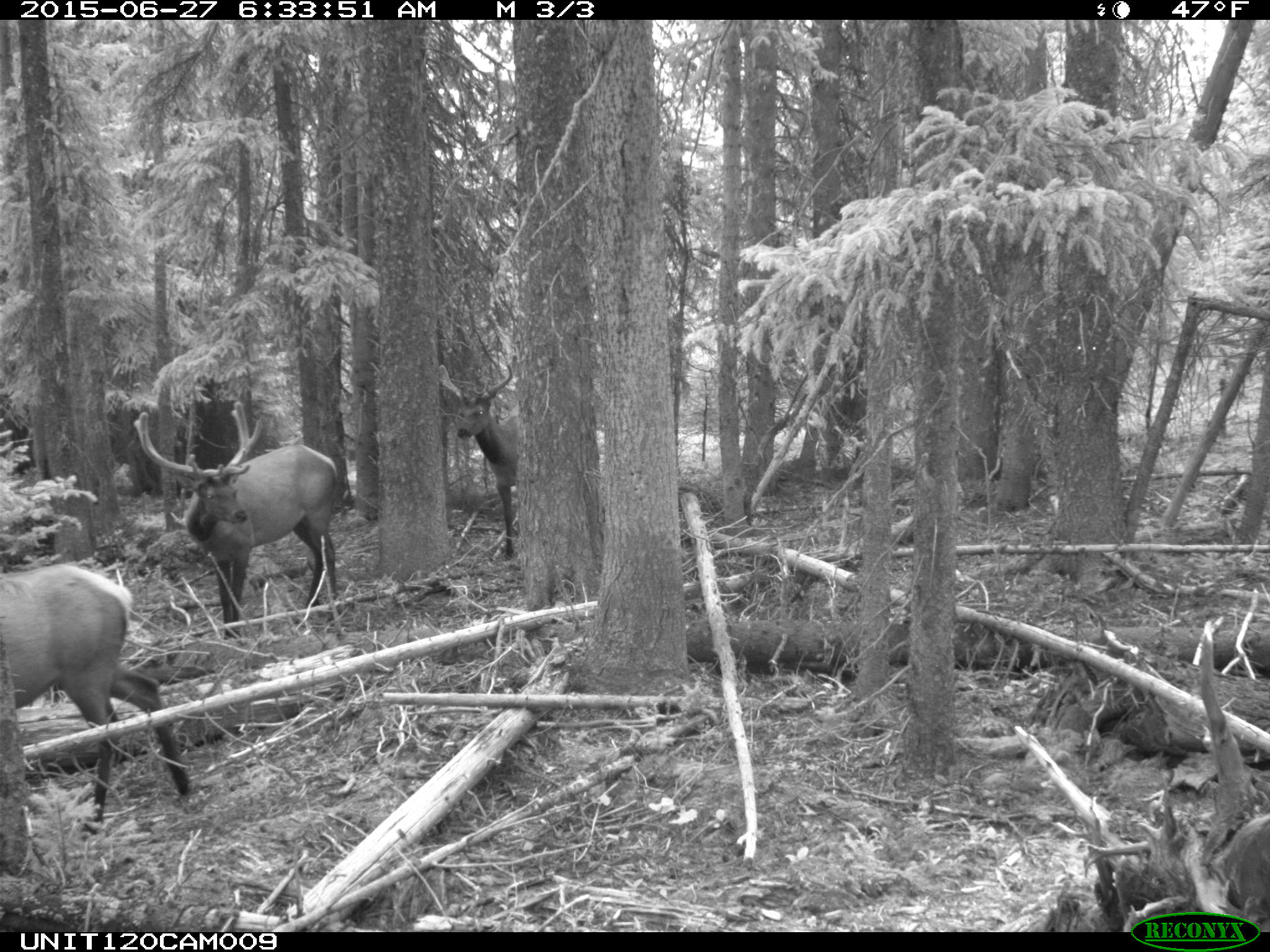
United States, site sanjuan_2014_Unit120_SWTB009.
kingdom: Animalia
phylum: Chordata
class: Mammalia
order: Artiodactyla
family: Cervidae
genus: Cervus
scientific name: Cervus elaphus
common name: red deer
Cervus elaphus (red deer).